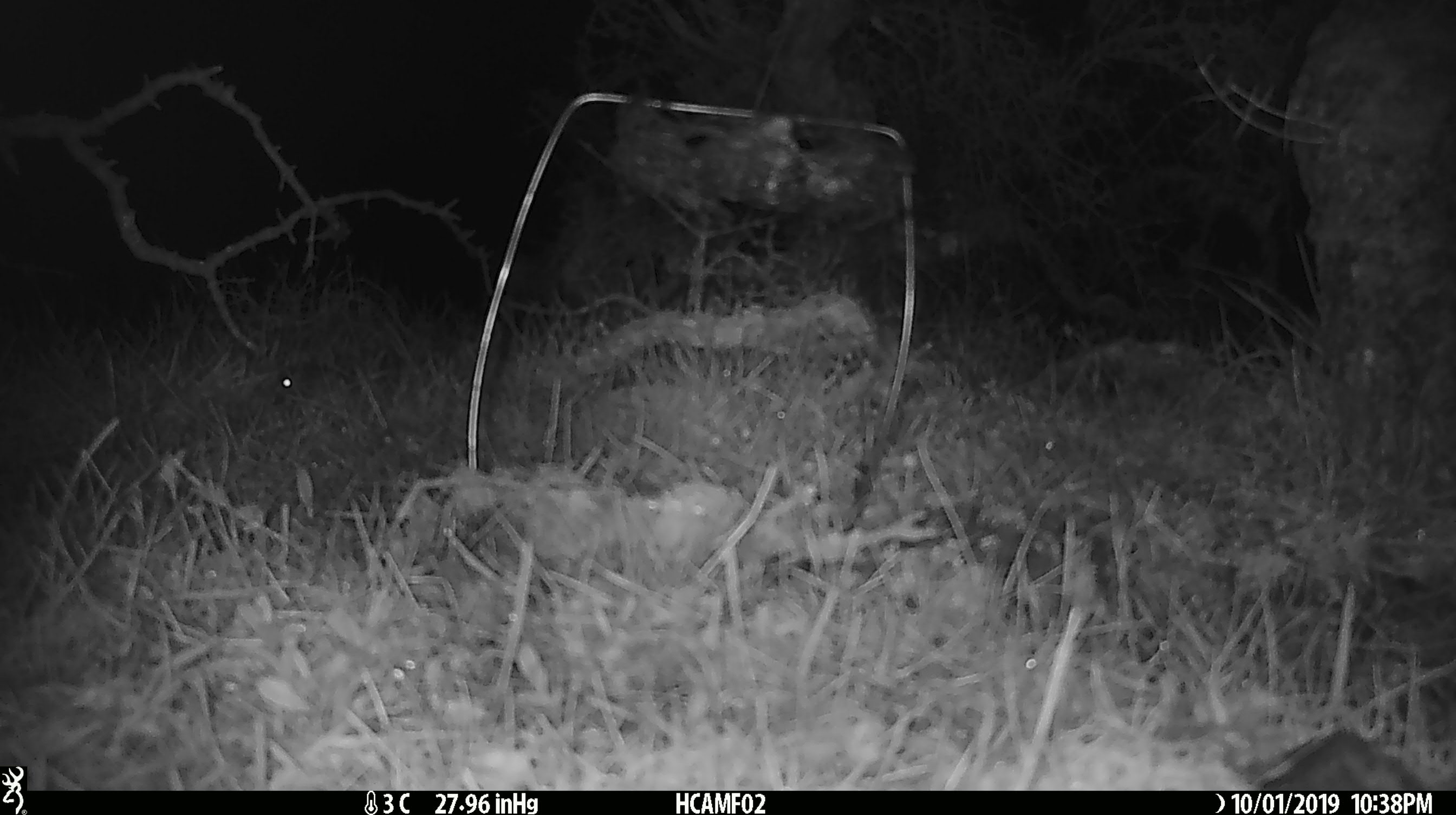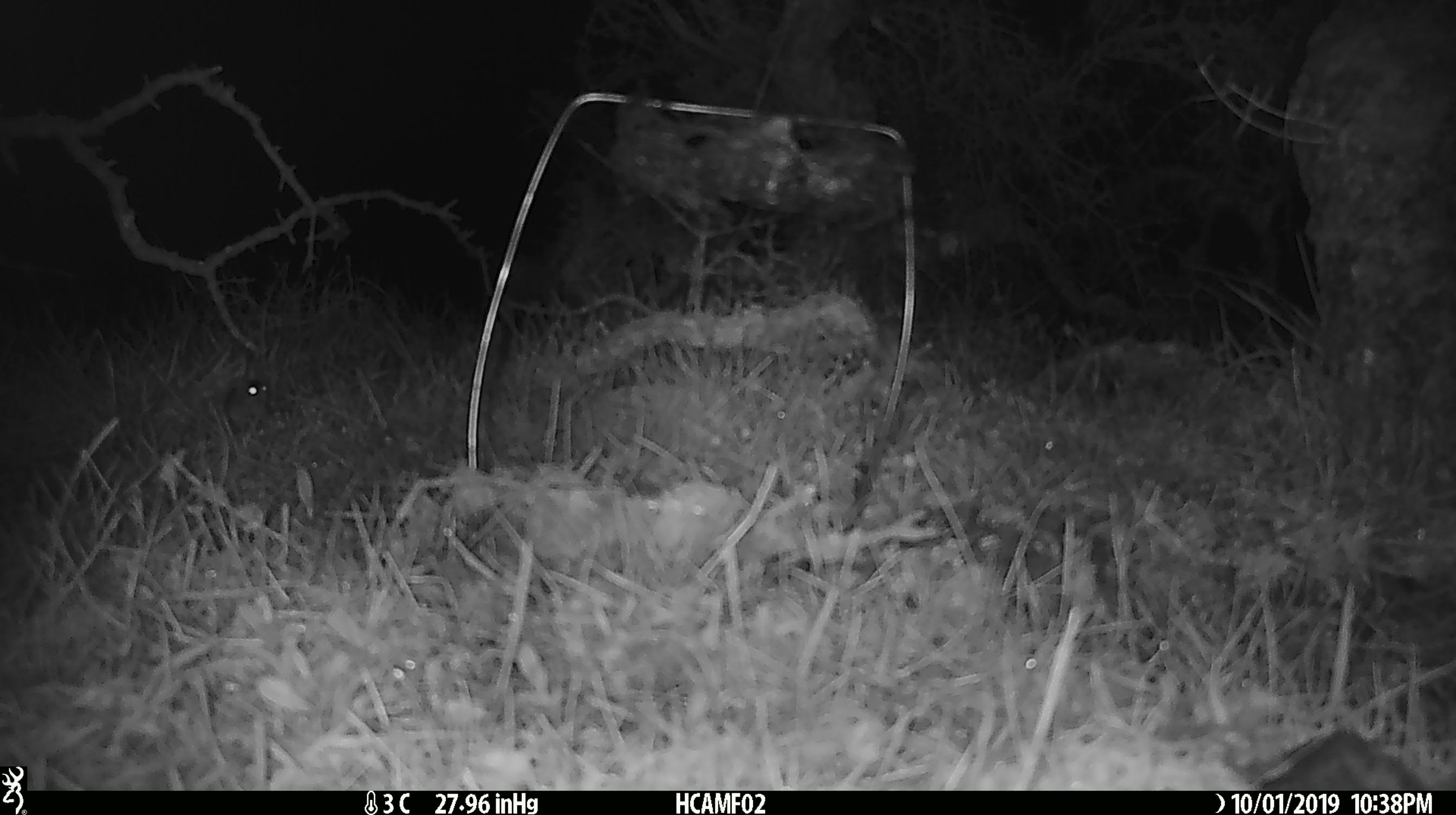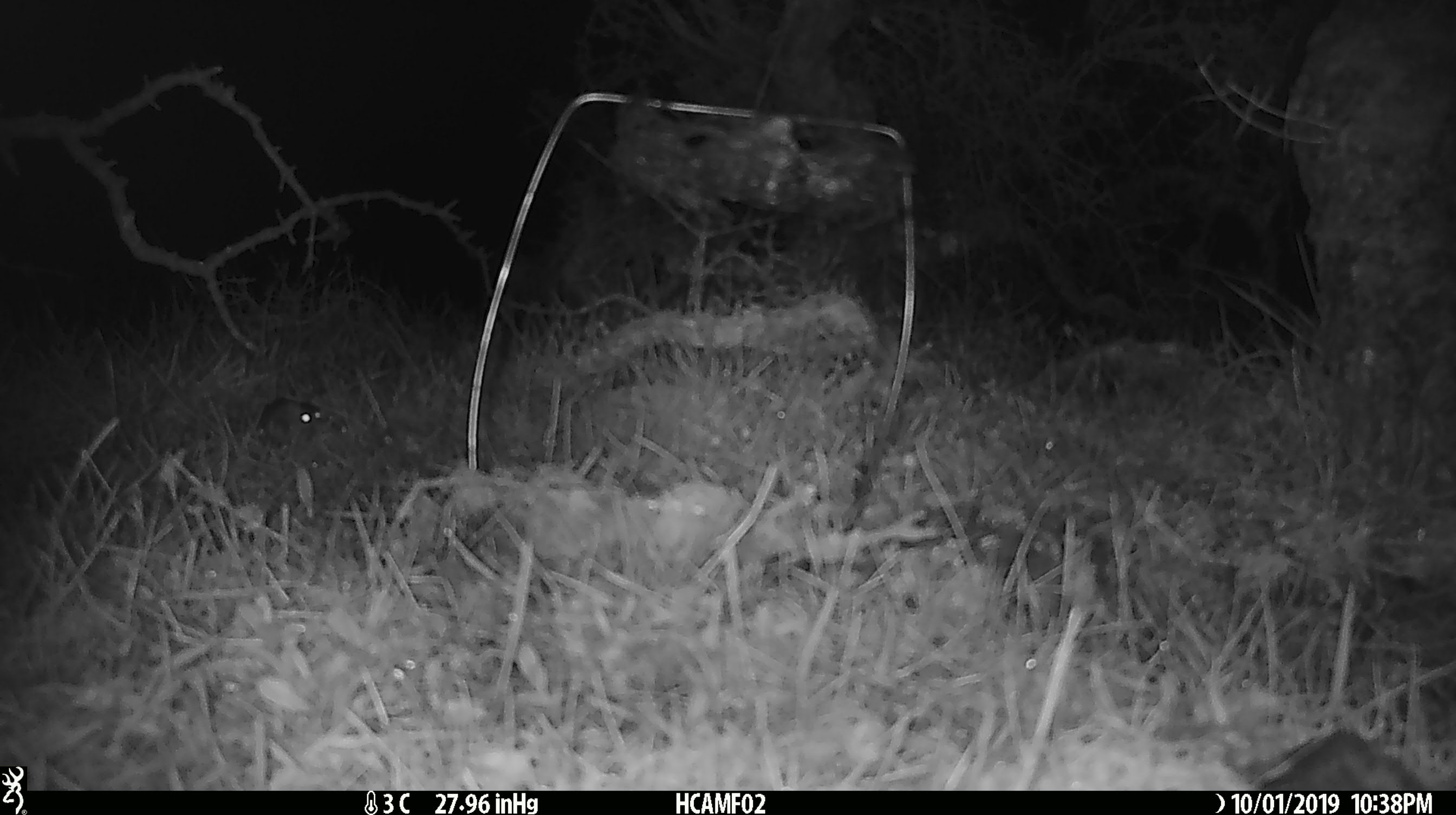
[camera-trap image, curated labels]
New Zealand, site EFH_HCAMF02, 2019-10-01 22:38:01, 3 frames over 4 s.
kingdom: Animalia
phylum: Chordata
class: Mammalia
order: Rodentia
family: Muridae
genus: Mus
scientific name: Mus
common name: mouse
Mouse (Mus).